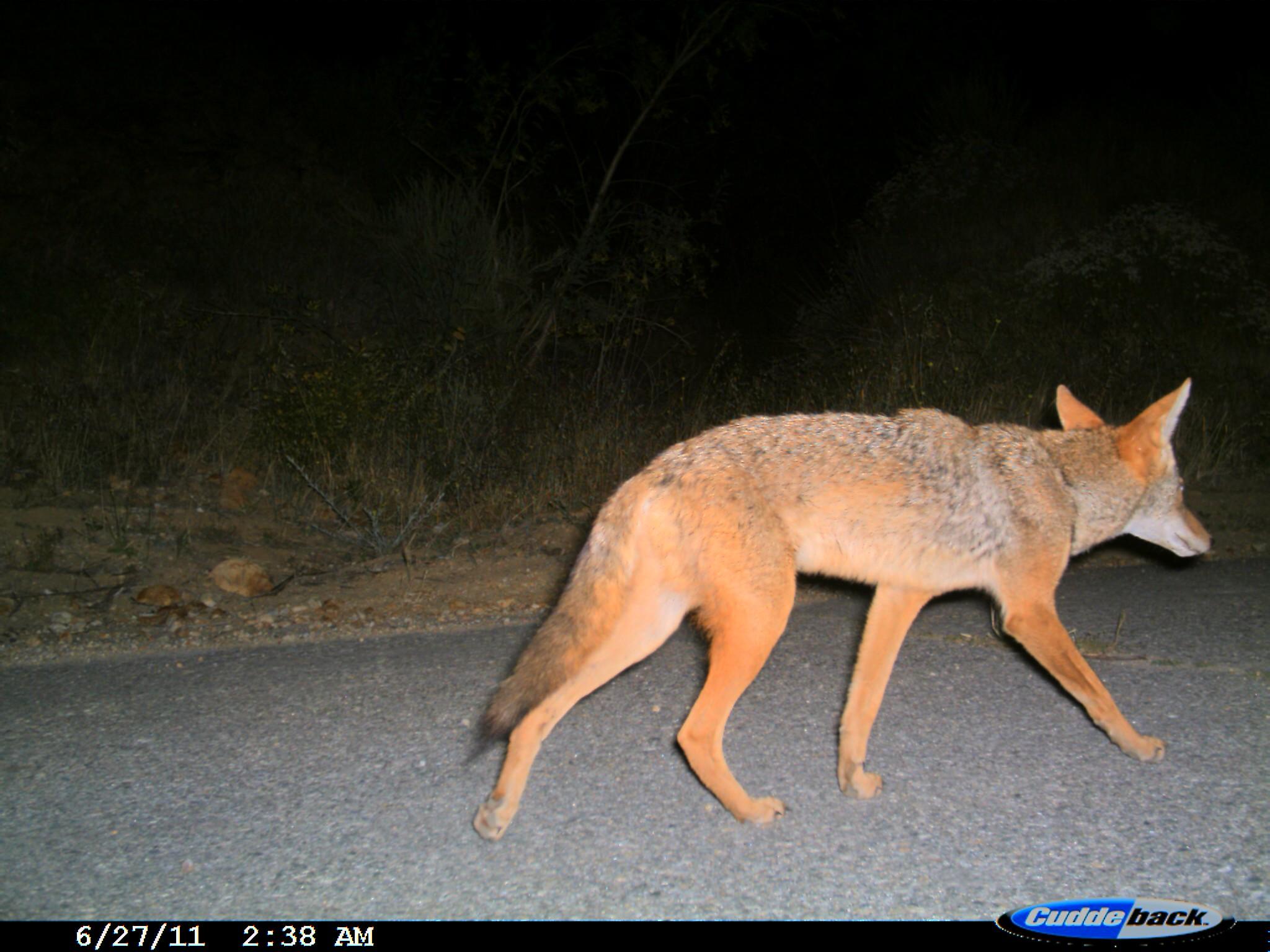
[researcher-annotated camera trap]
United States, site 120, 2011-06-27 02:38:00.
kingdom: Animalia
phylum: Chordata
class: Mammalia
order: Carnivora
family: Canidae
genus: Canis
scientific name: Canis latrans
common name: coyote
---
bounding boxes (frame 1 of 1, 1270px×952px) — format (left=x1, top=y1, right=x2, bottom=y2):
coyote: (left=457, top=365, right=1230, bottom=860)